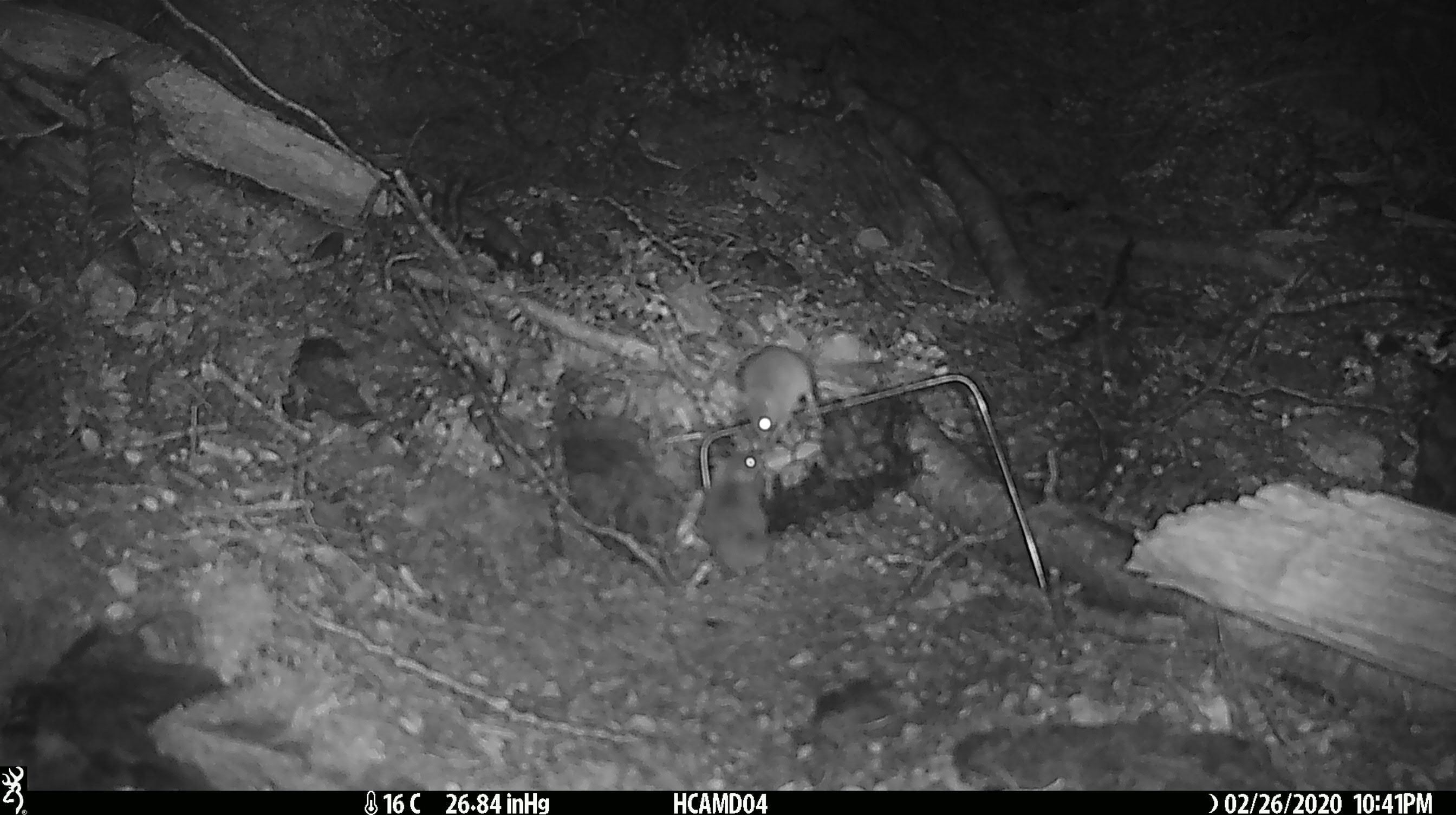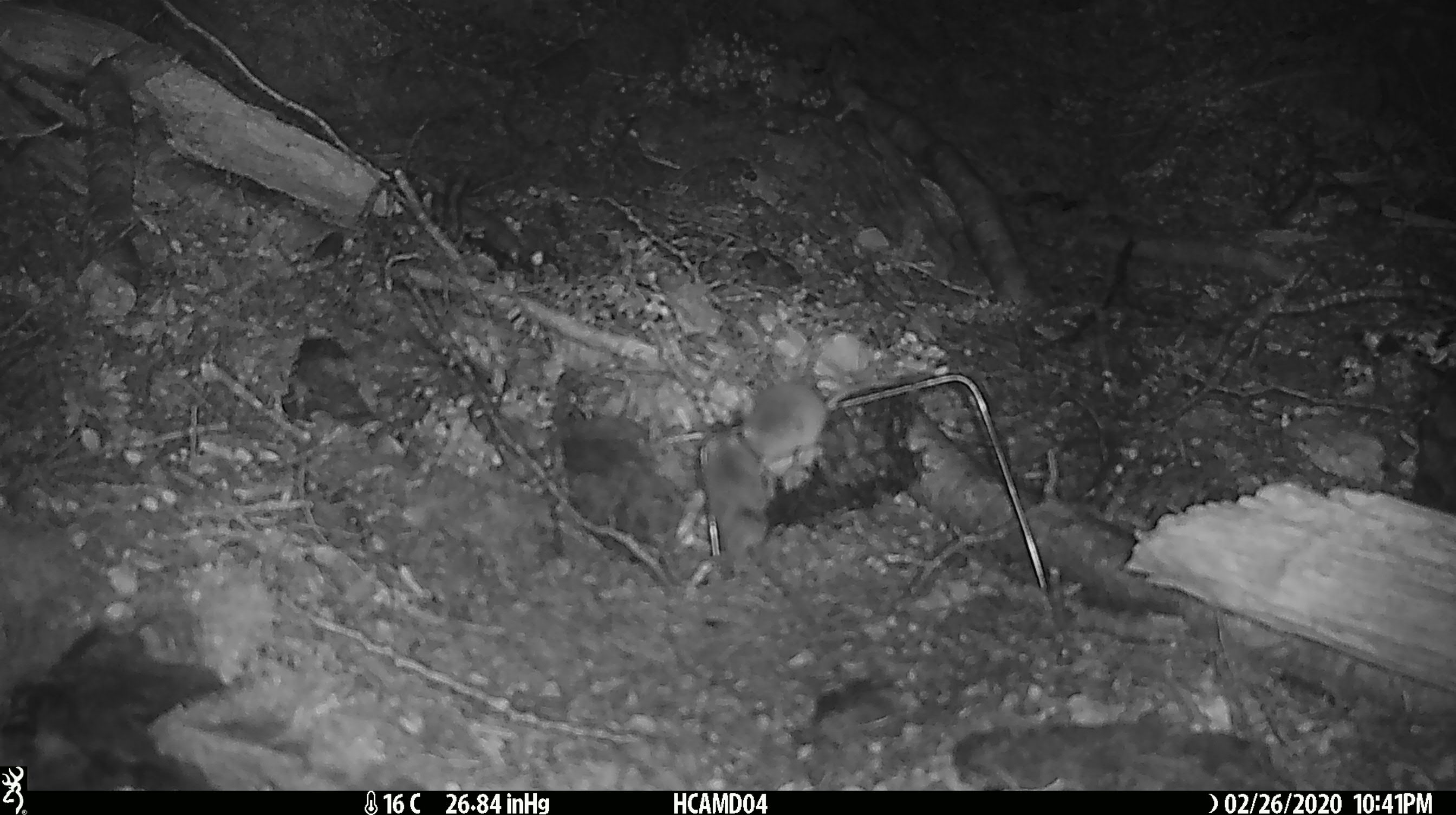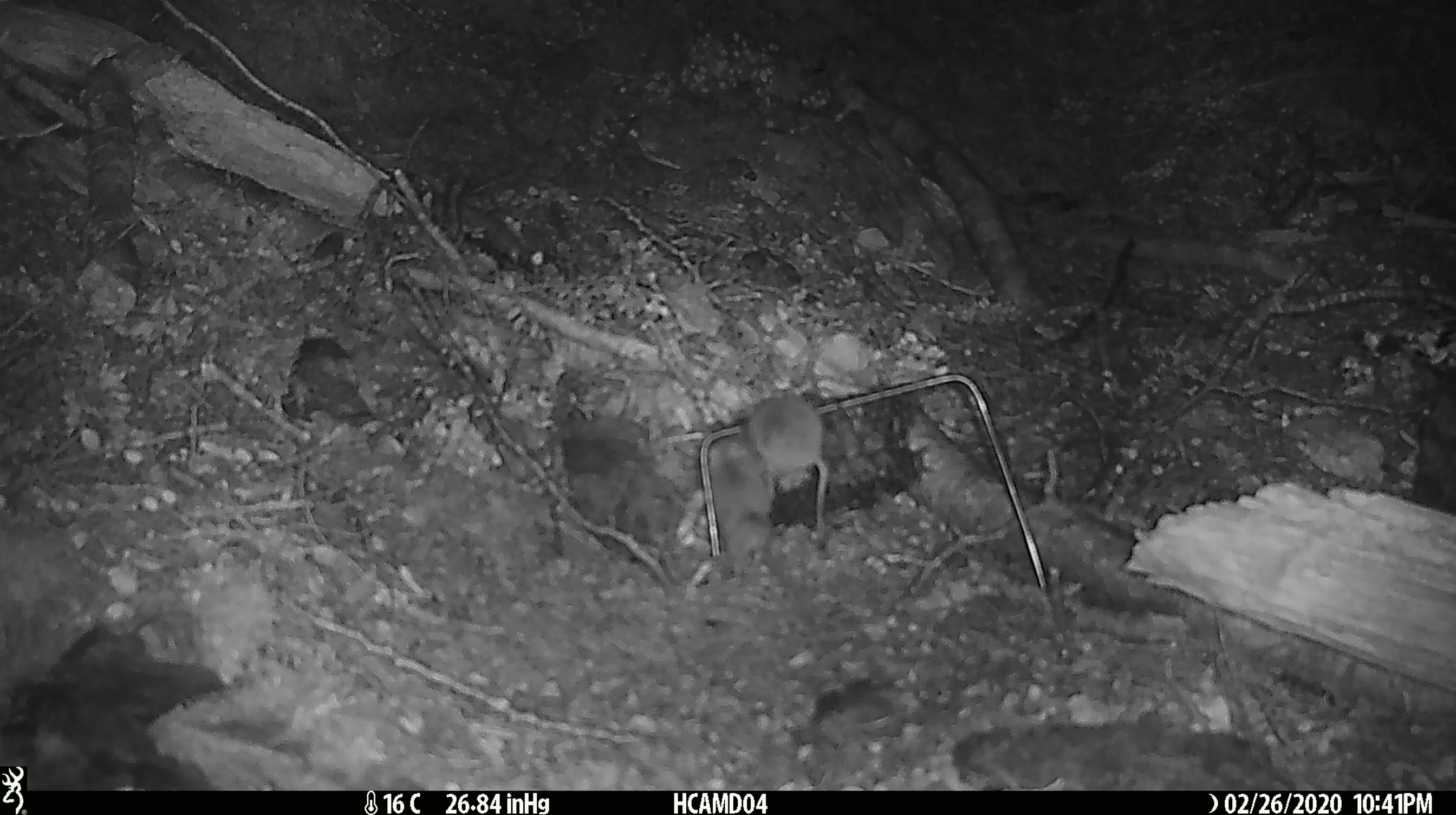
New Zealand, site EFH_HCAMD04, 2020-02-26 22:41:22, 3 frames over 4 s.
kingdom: Animalia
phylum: Chordata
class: Mammalia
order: Rodentia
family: Muridae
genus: Mus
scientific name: Mus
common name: mouse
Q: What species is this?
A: Mouse (Mus).